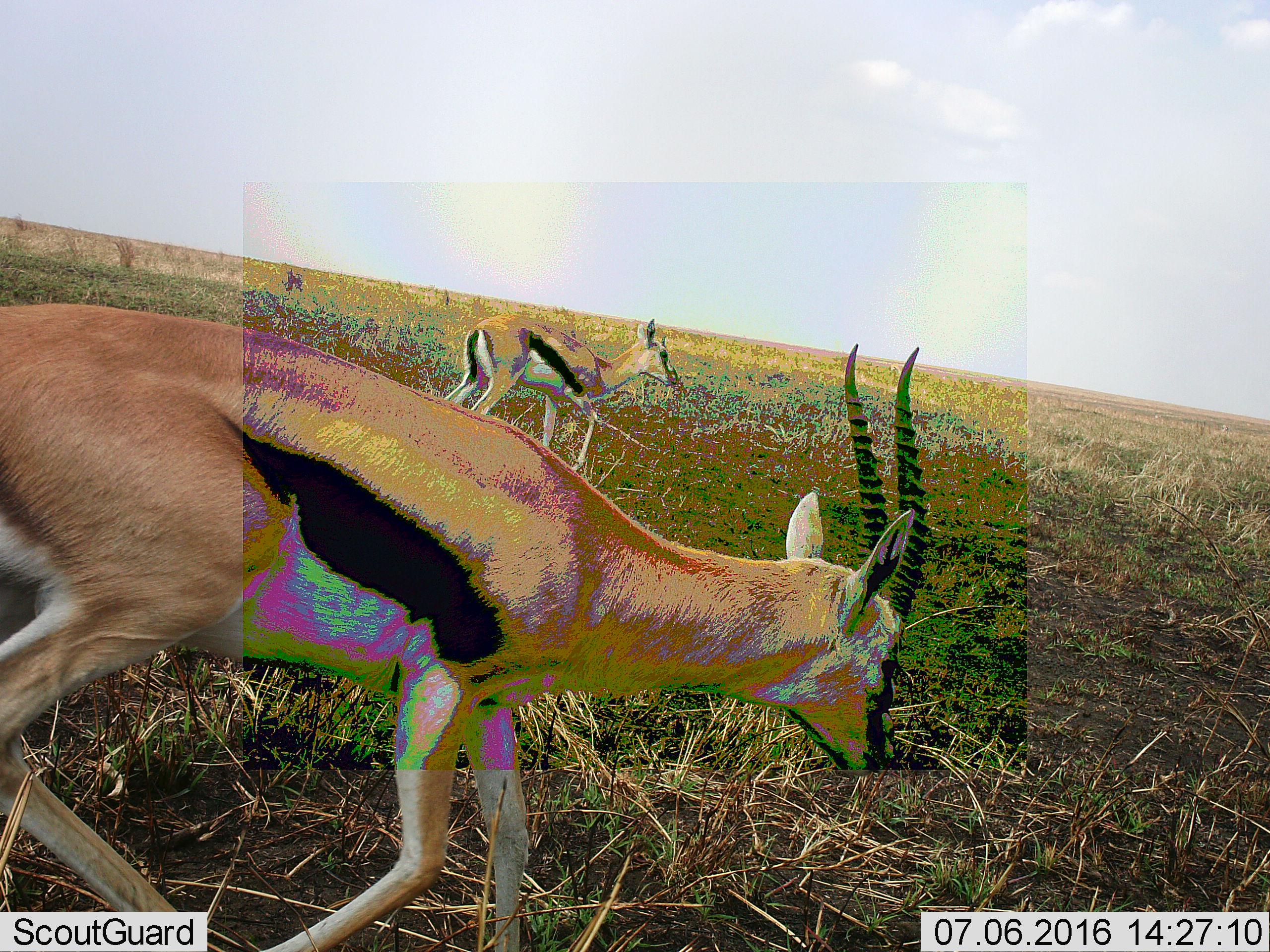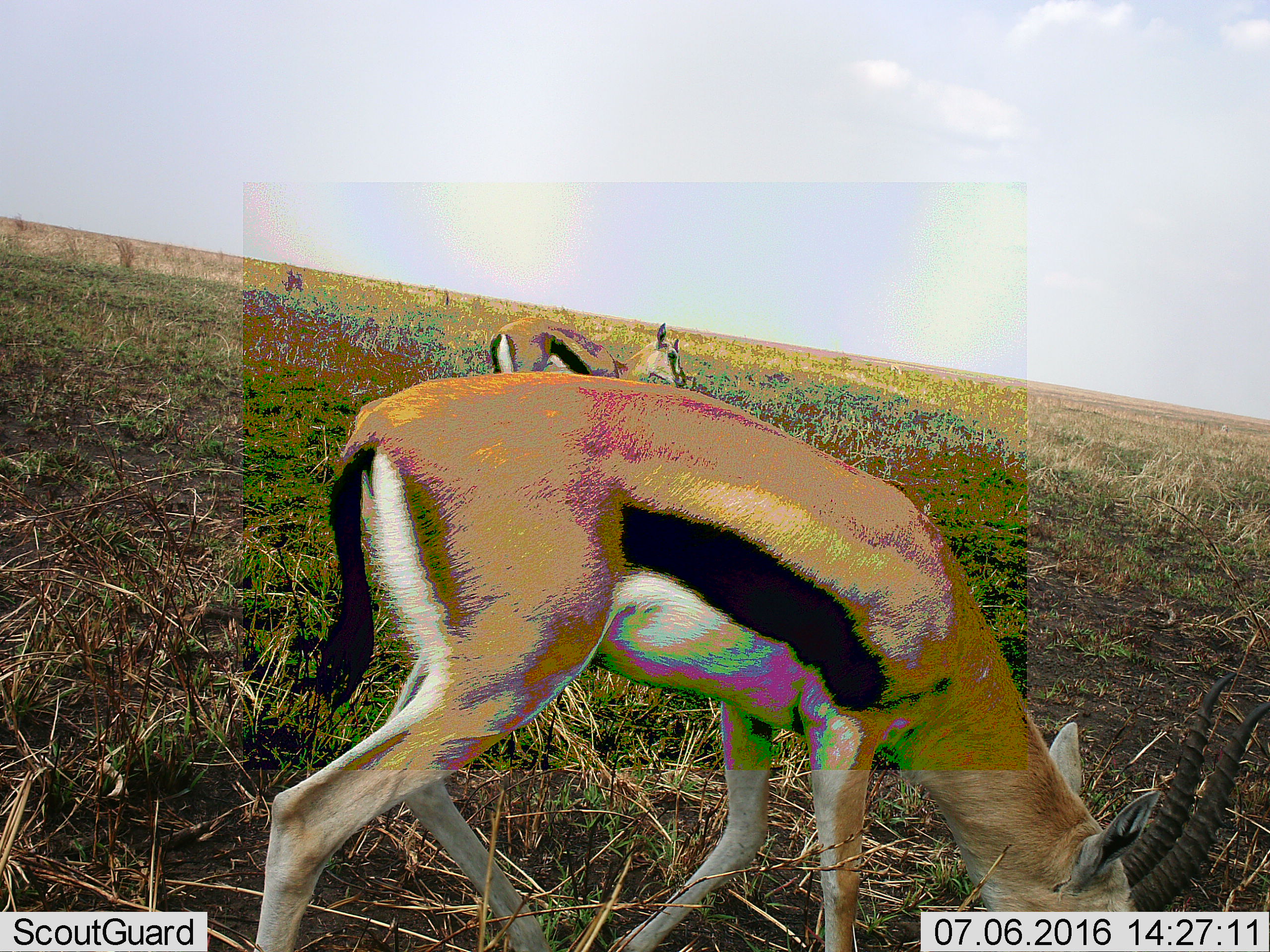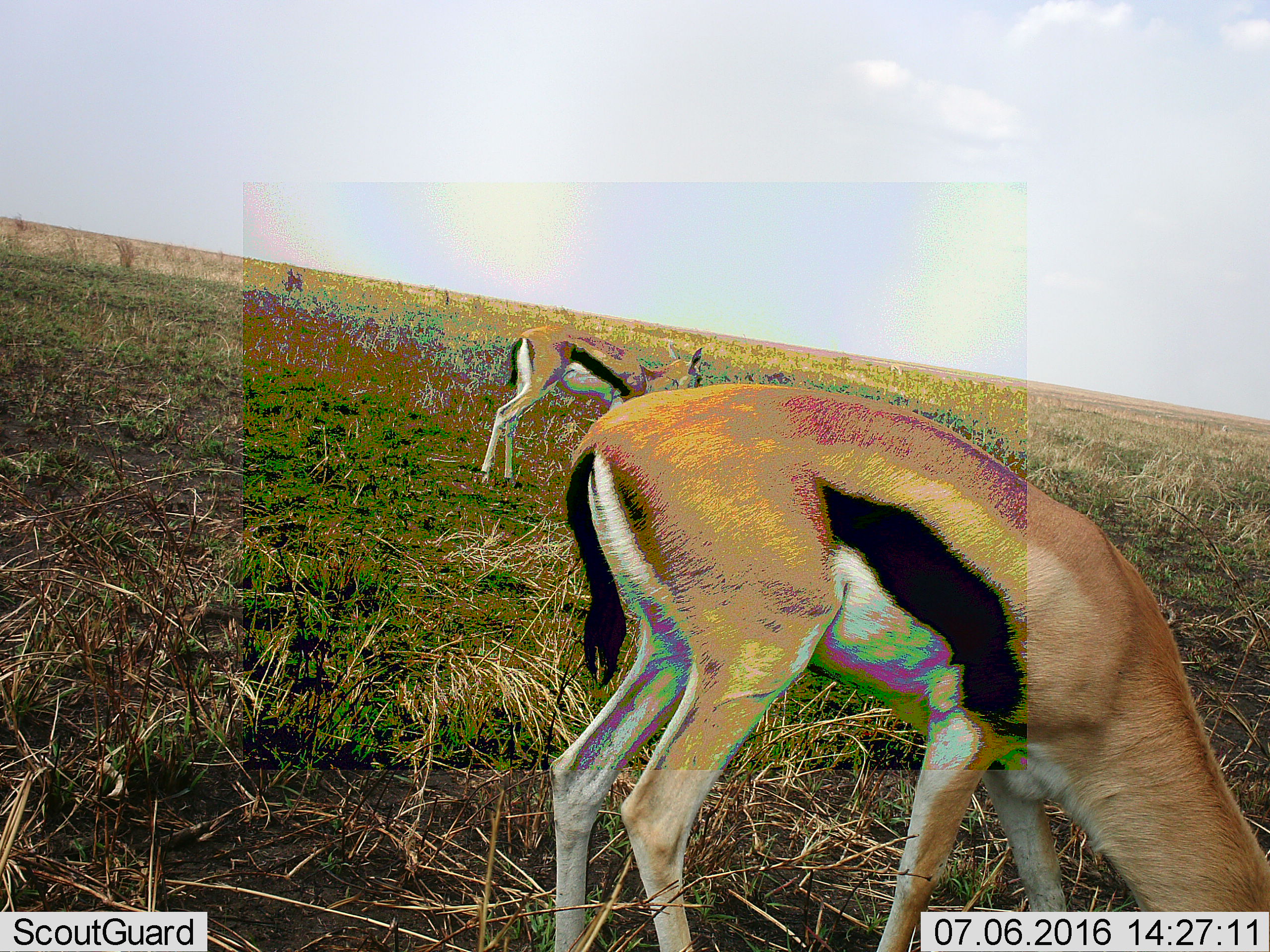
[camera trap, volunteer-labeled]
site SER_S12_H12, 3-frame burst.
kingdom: Animalia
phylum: Chordata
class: Mammalia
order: Artiodactyla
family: Bovidae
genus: Eudorcas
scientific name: Eudorcas thomsonii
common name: thomson's gazelle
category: gazellethomsons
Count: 2.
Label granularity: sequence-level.